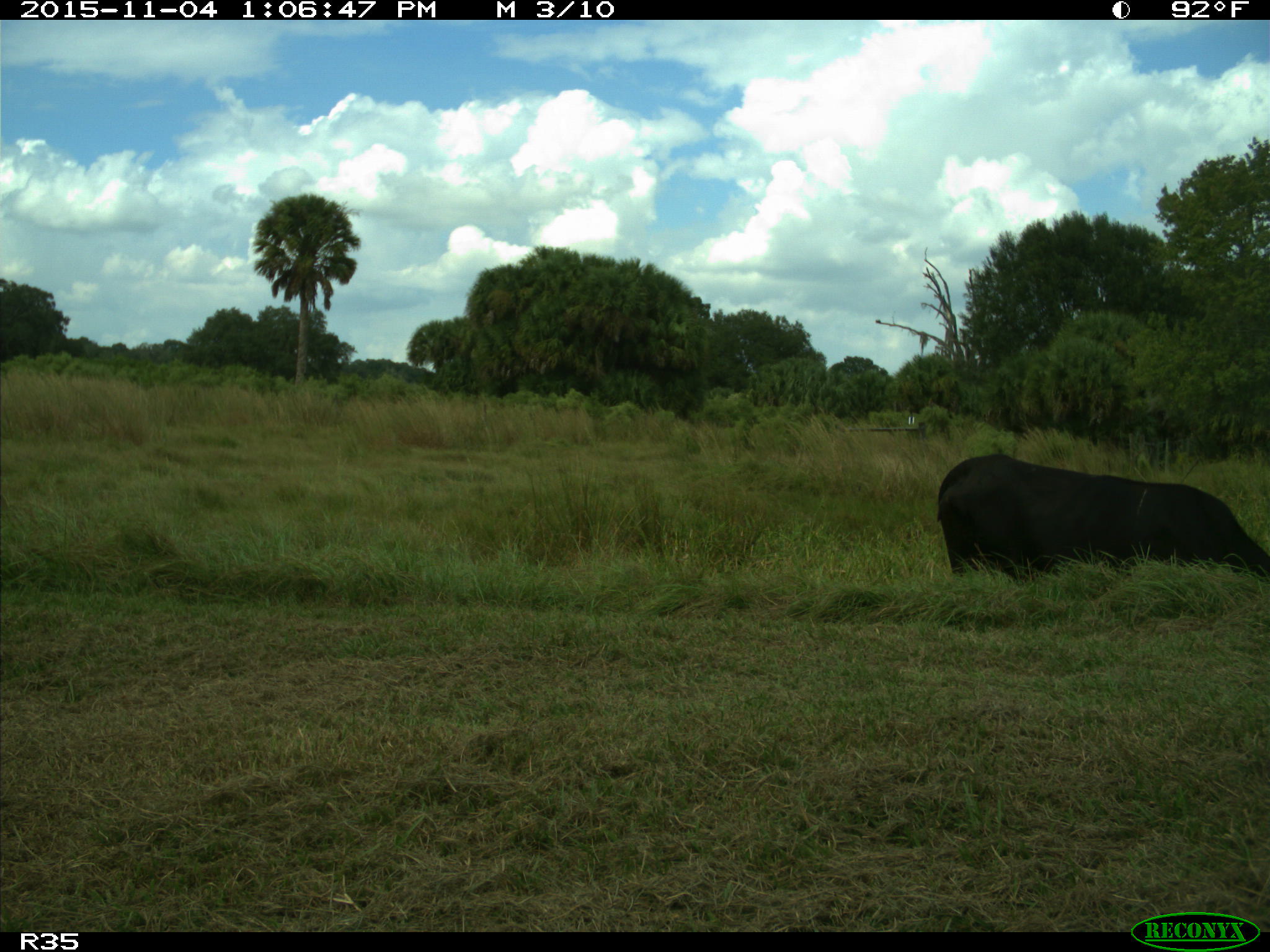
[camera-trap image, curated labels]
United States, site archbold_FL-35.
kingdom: Animalia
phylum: Chordata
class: Mammalia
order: Artiodactyla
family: Bovidae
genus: Bos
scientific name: Bos taurus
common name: domestic cow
Bos taurus (domestic cow).